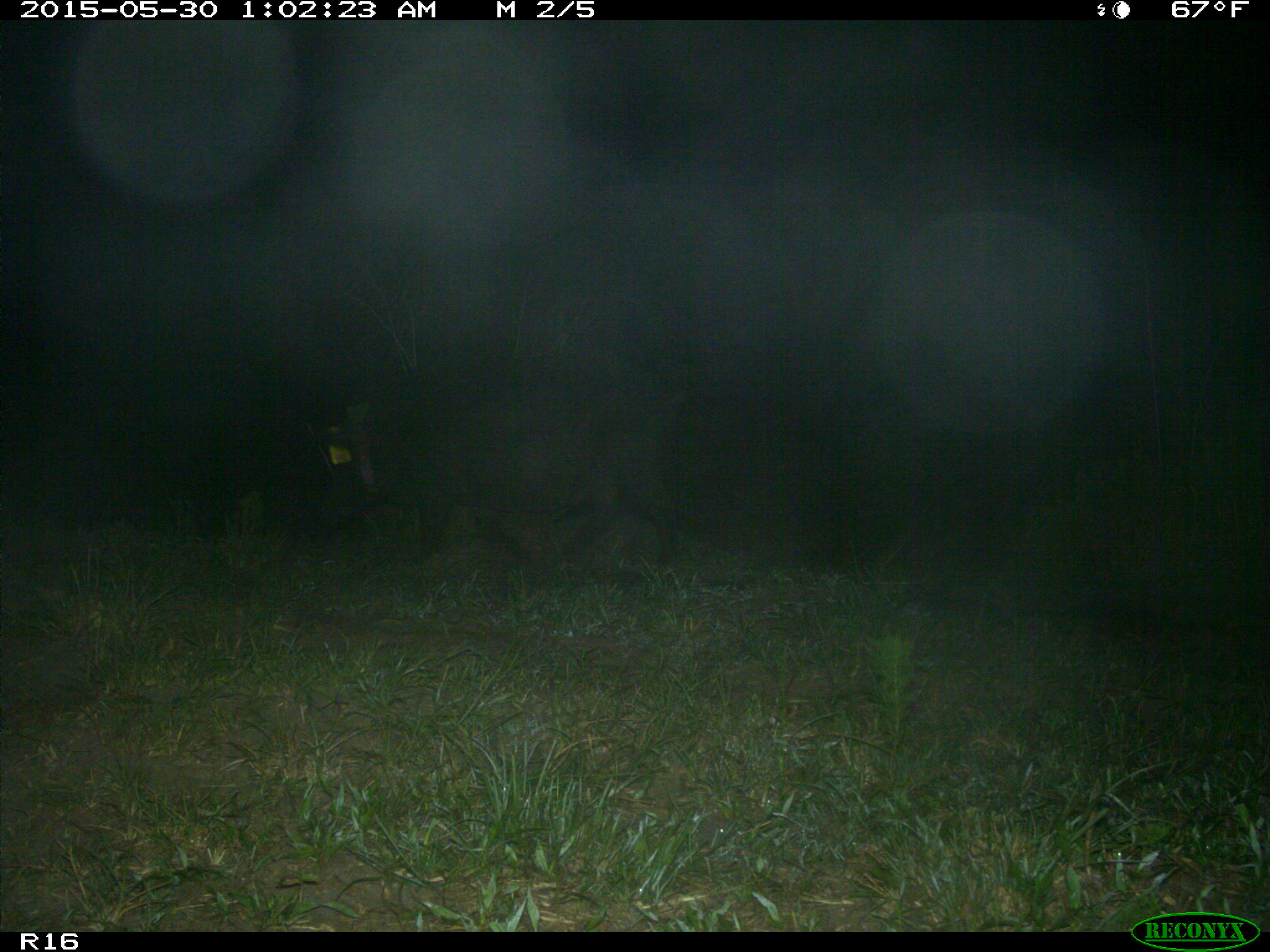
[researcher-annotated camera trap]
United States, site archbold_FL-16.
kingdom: Animalia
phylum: Chordata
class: Mammalia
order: Artiodactyla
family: Suidae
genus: Sus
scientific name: Sus scrofa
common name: wild boar